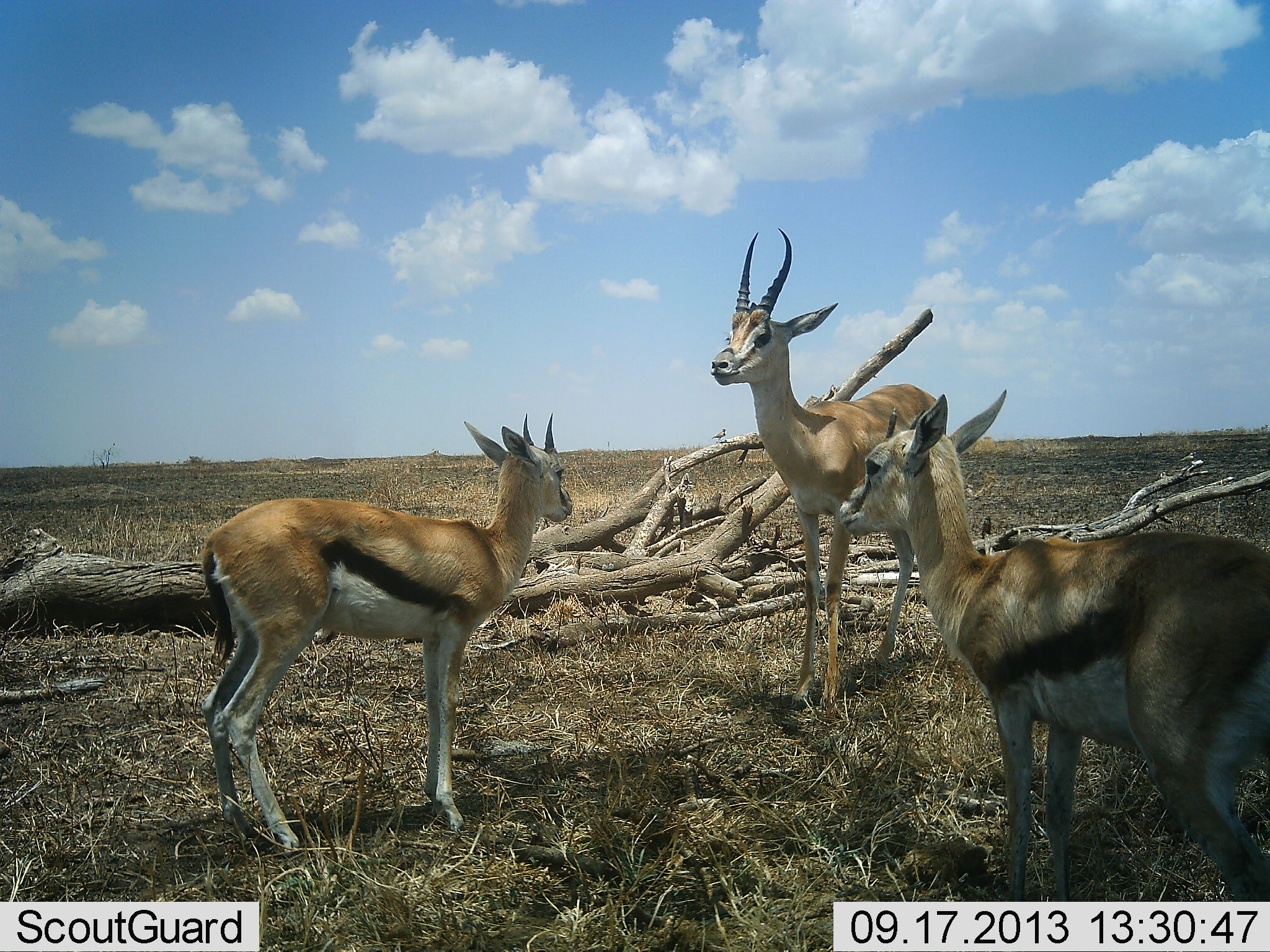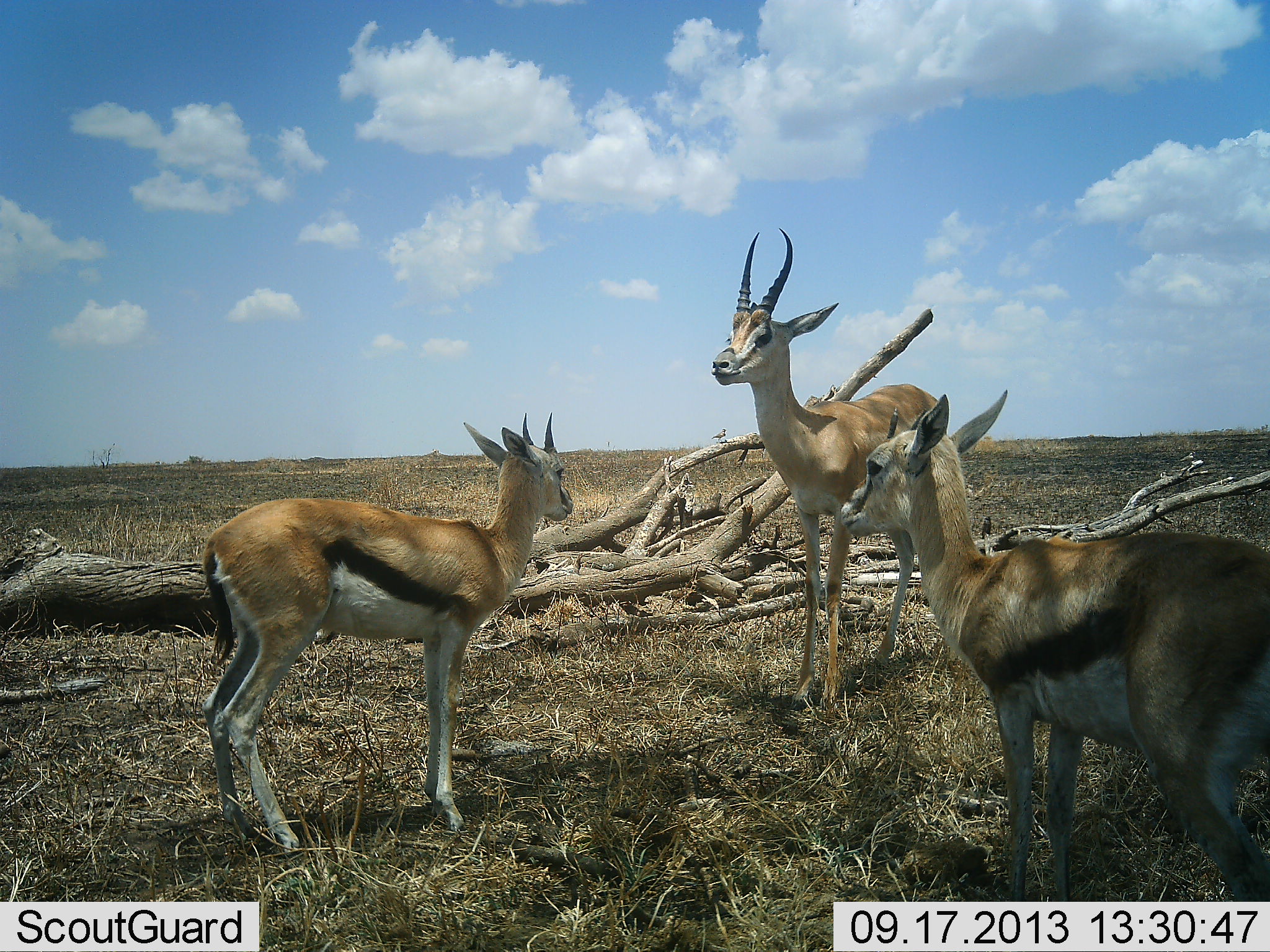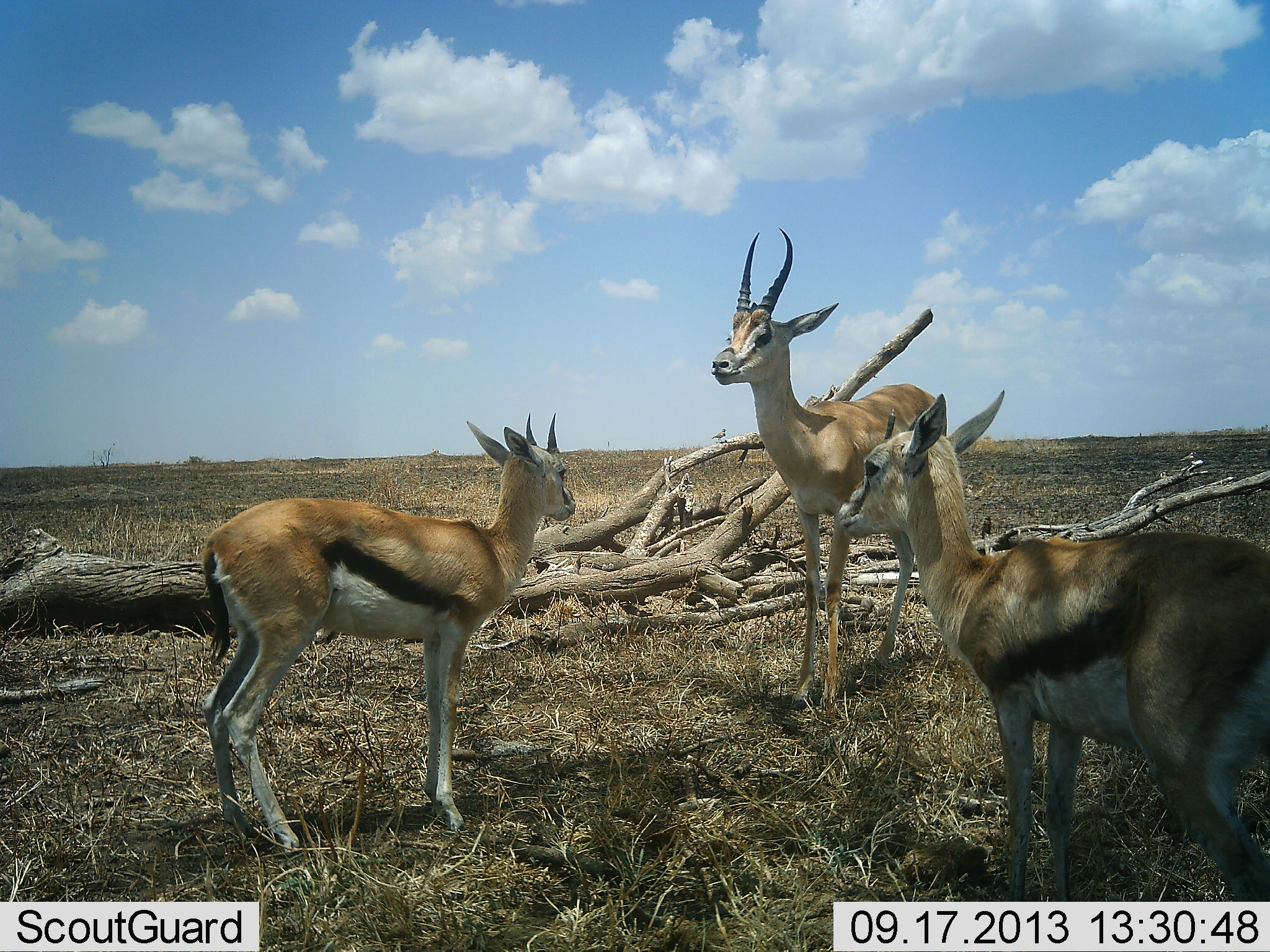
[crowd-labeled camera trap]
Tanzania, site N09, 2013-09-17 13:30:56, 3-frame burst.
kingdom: Animalia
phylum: Chordata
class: Mammalia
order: Artiodactyla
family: Bovidae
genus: Eudorcas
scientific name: Eudorcas thomsonii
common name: thomson's gazelle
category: gazellethomsons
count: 3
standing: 100%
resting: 0%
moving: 0%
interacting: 0%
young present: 15%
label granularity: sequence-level